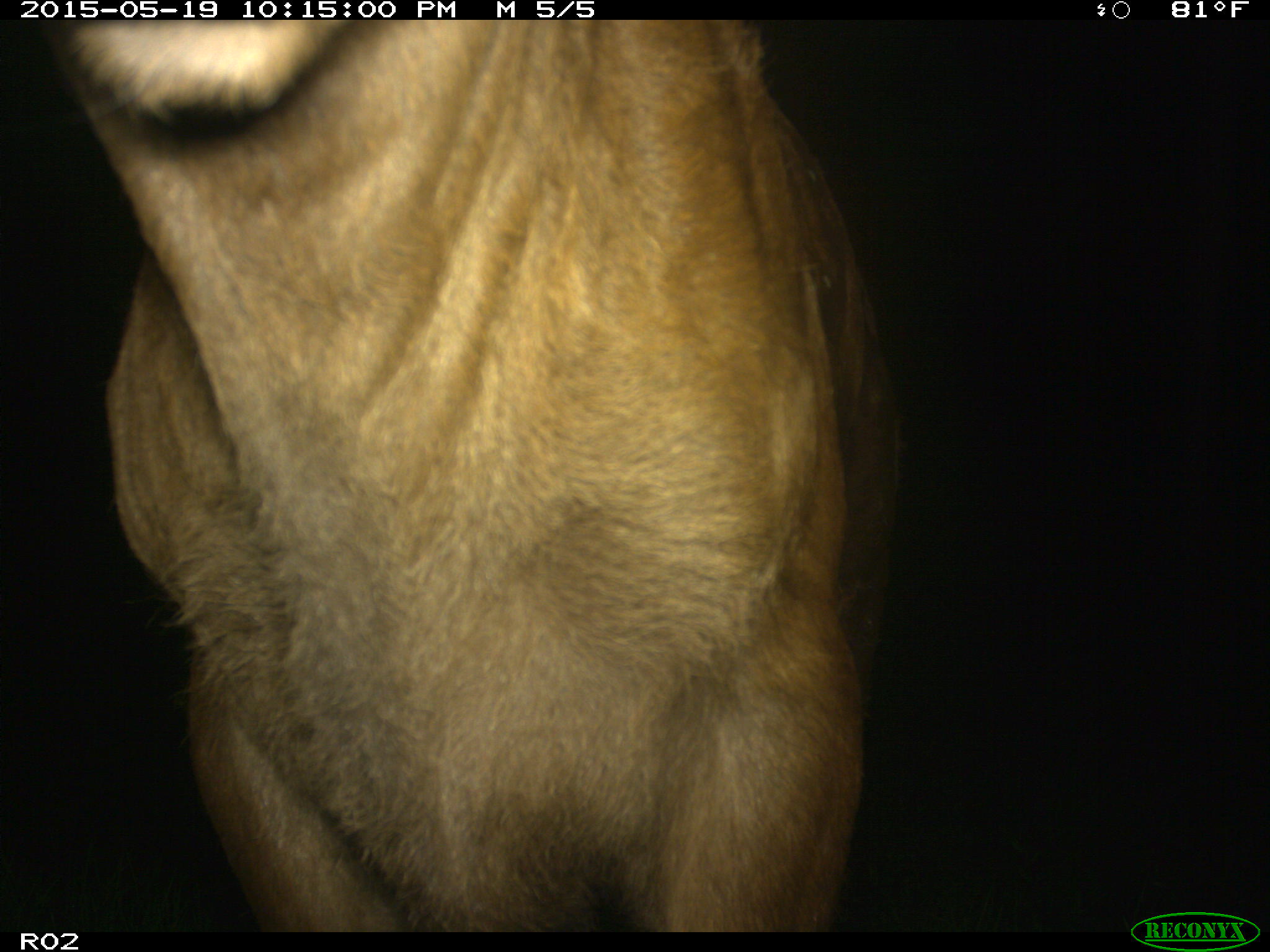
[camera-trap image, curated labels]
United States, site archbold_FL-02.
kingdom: Animalia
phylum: Chordata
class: Mammalia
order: Artiodactyla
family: Bovidae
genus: Bos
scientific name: Bos taurus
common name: domestic cow